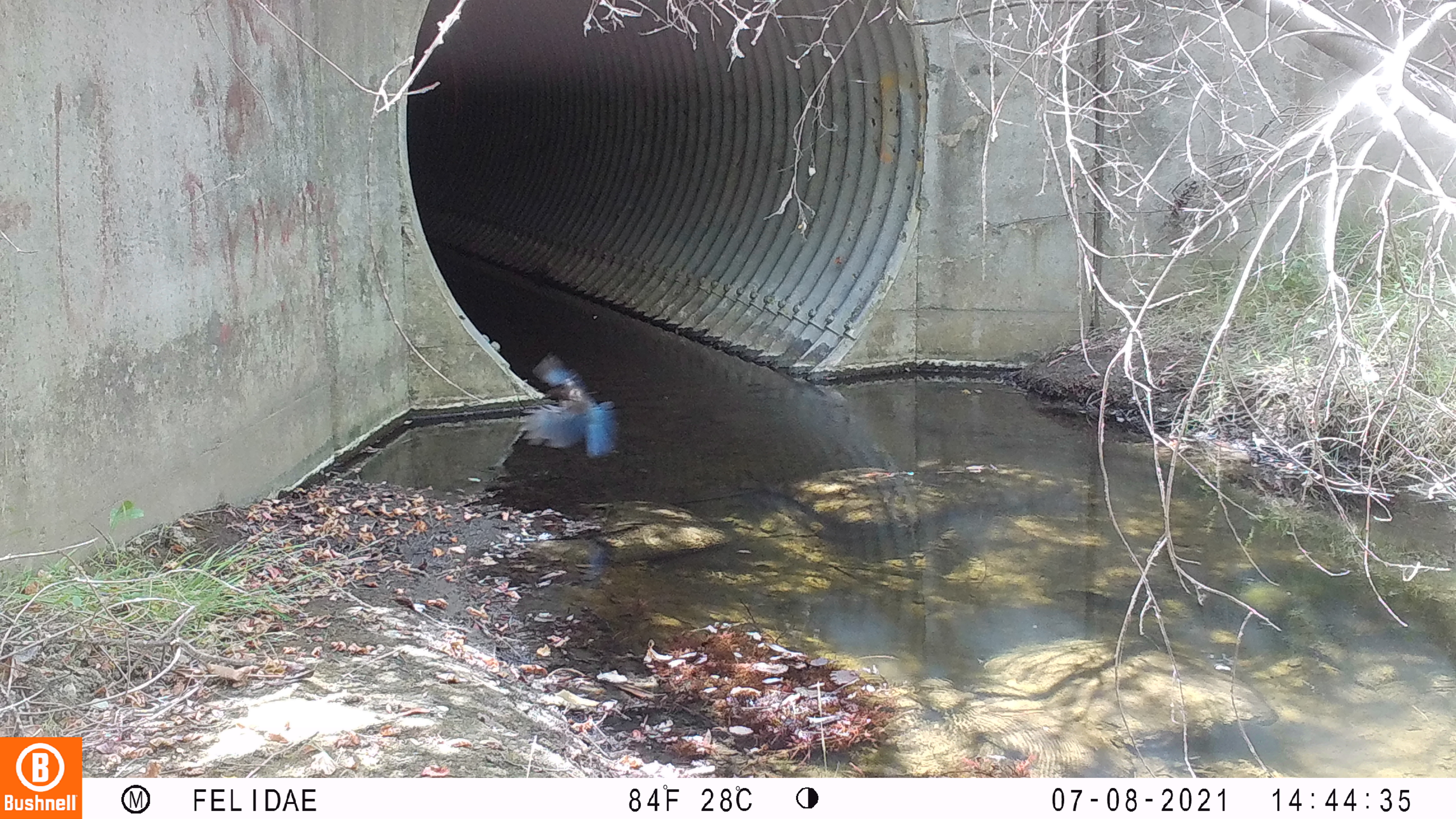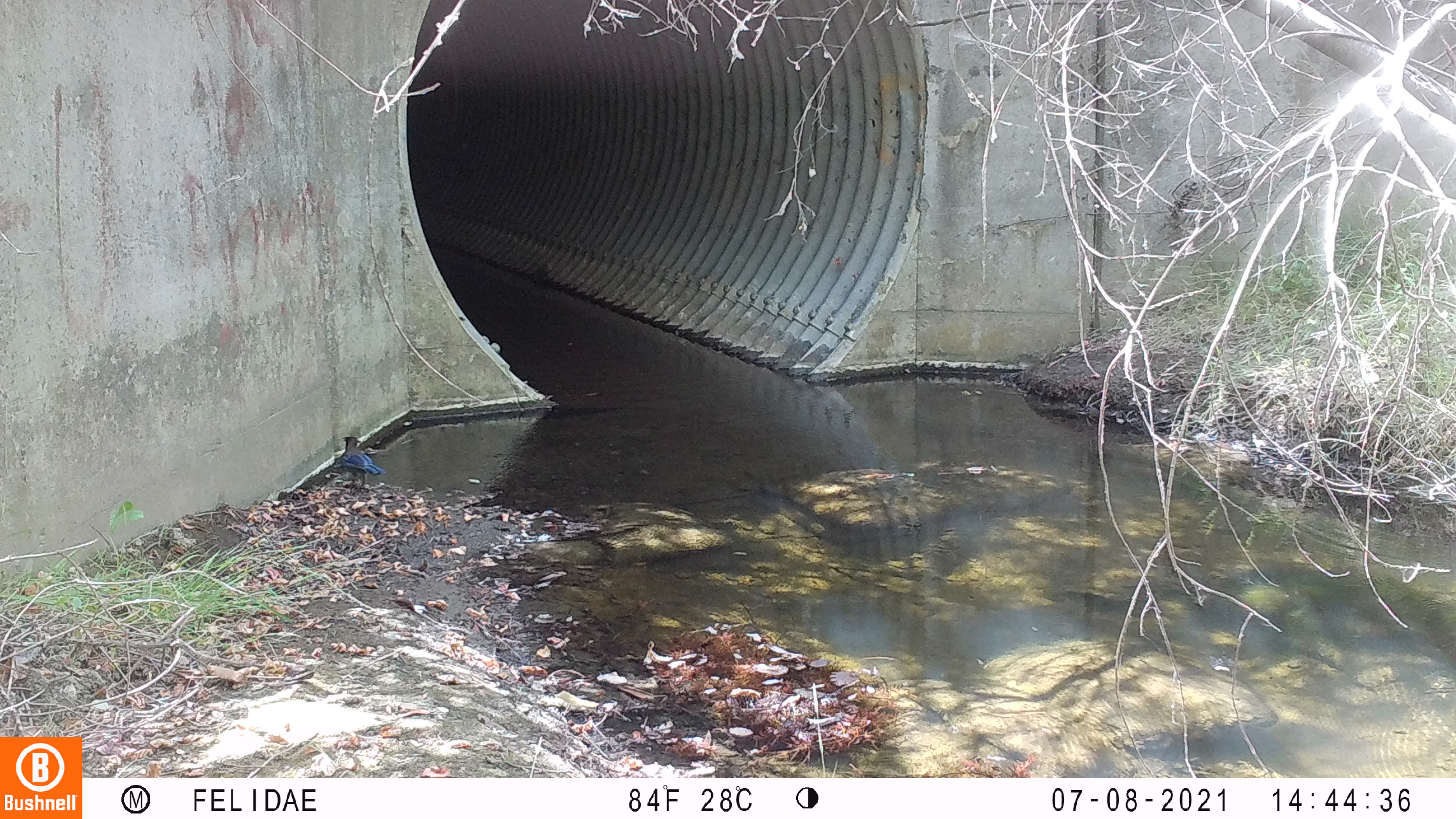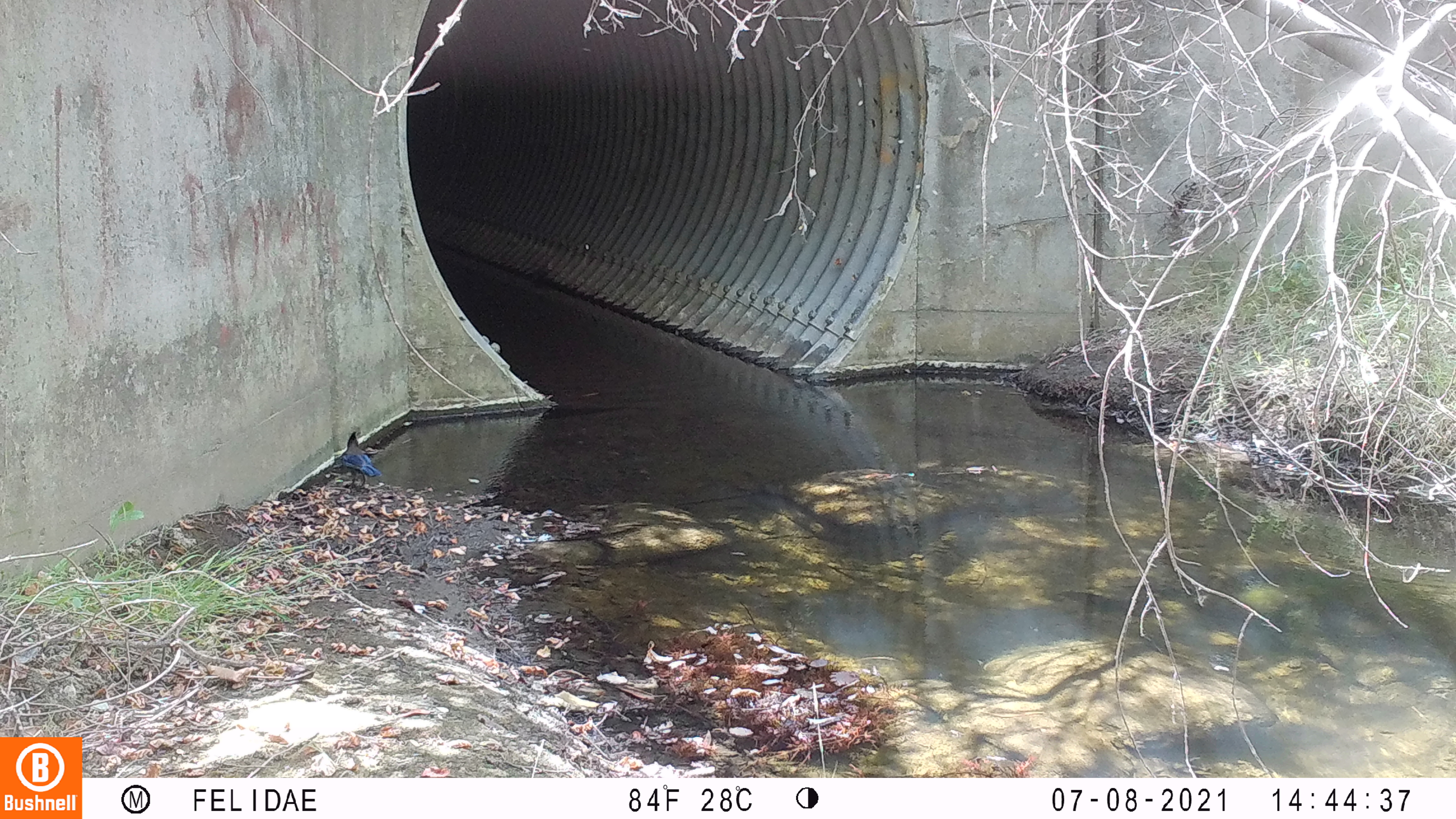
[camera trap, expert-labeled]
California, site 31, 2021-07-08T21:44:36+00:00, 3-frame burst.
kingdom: Animalia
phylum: Chordata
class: Aves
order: Passeriformes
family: Corvidae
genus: Cyanocitta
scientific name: Cyanocitta stelleri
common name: steller's jay